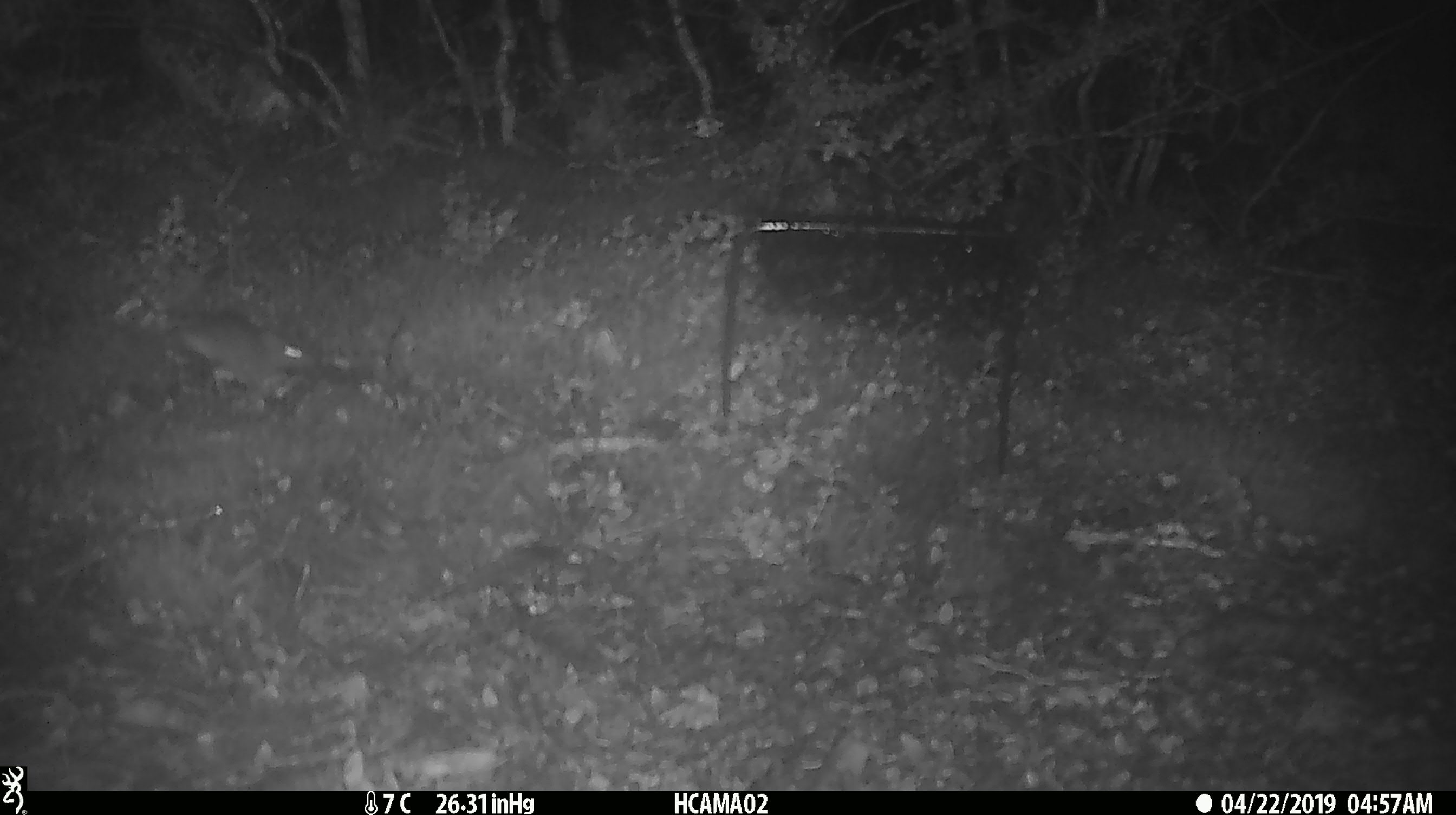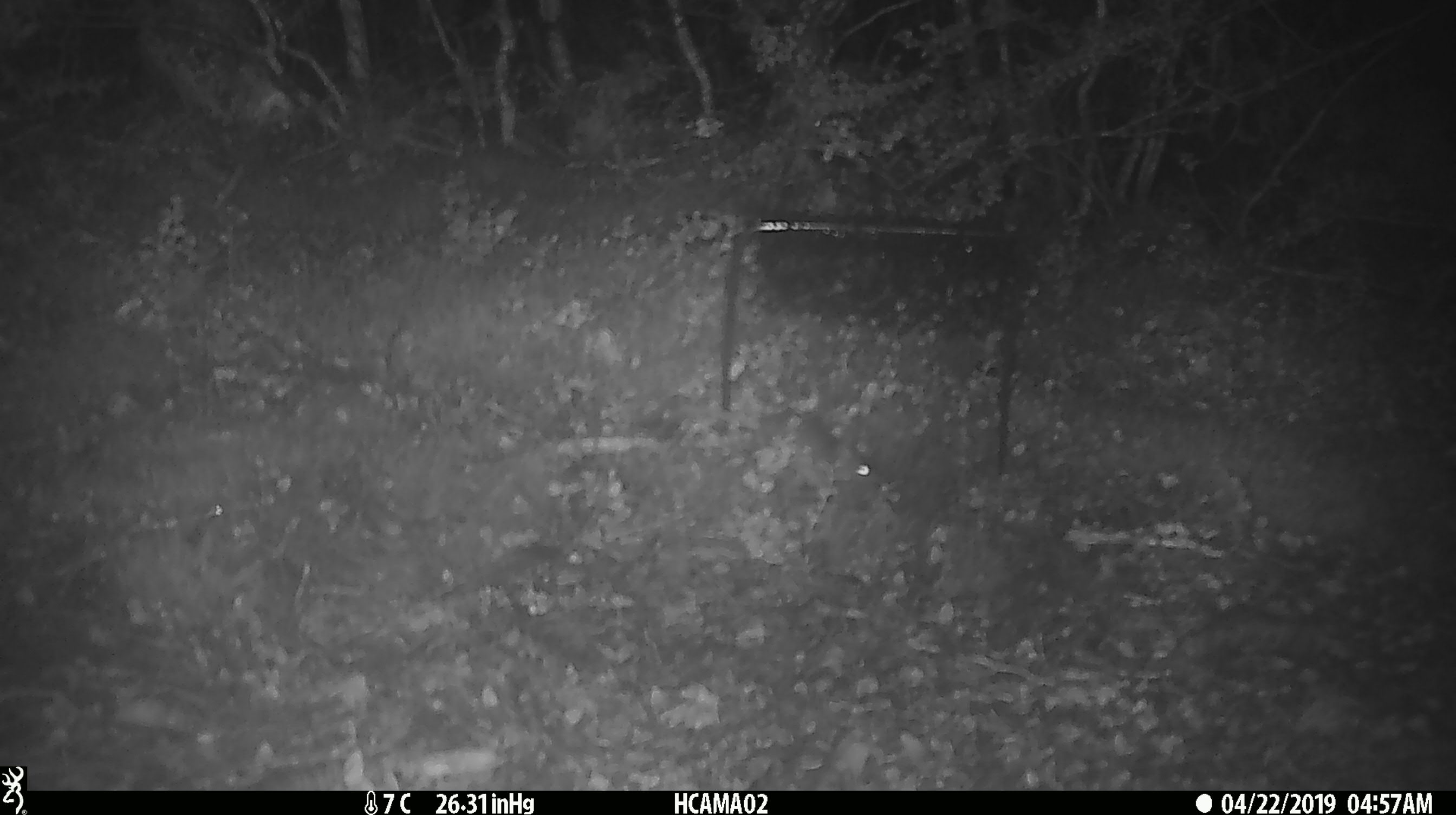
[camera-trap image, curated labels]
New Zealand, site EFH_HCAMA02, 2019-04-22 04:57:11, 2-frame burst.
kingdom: Animalia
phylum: Chordata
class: Mammalia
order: Rodentia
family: Muridae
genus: Mus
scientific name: Mus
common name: mouse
Mouse (Mus).